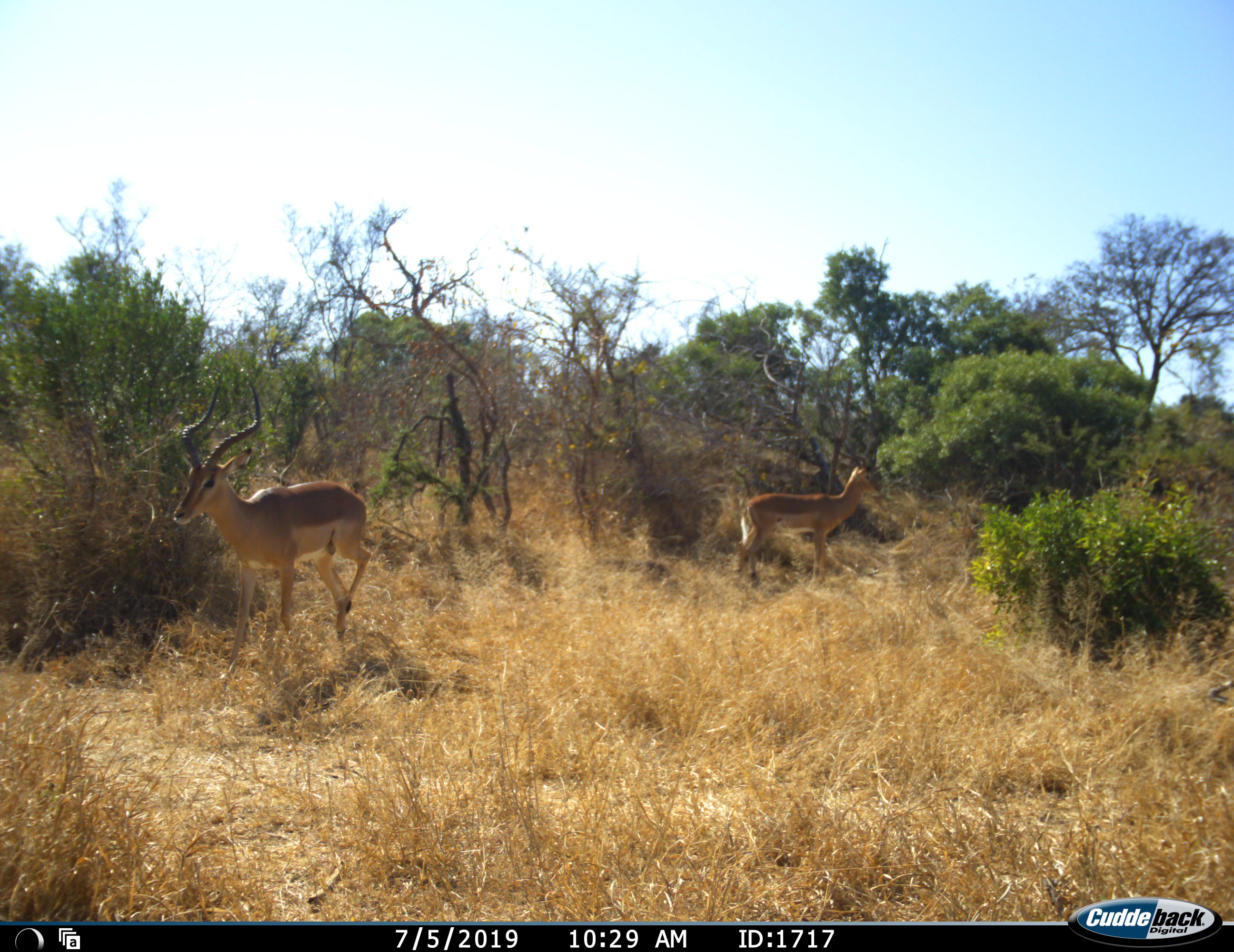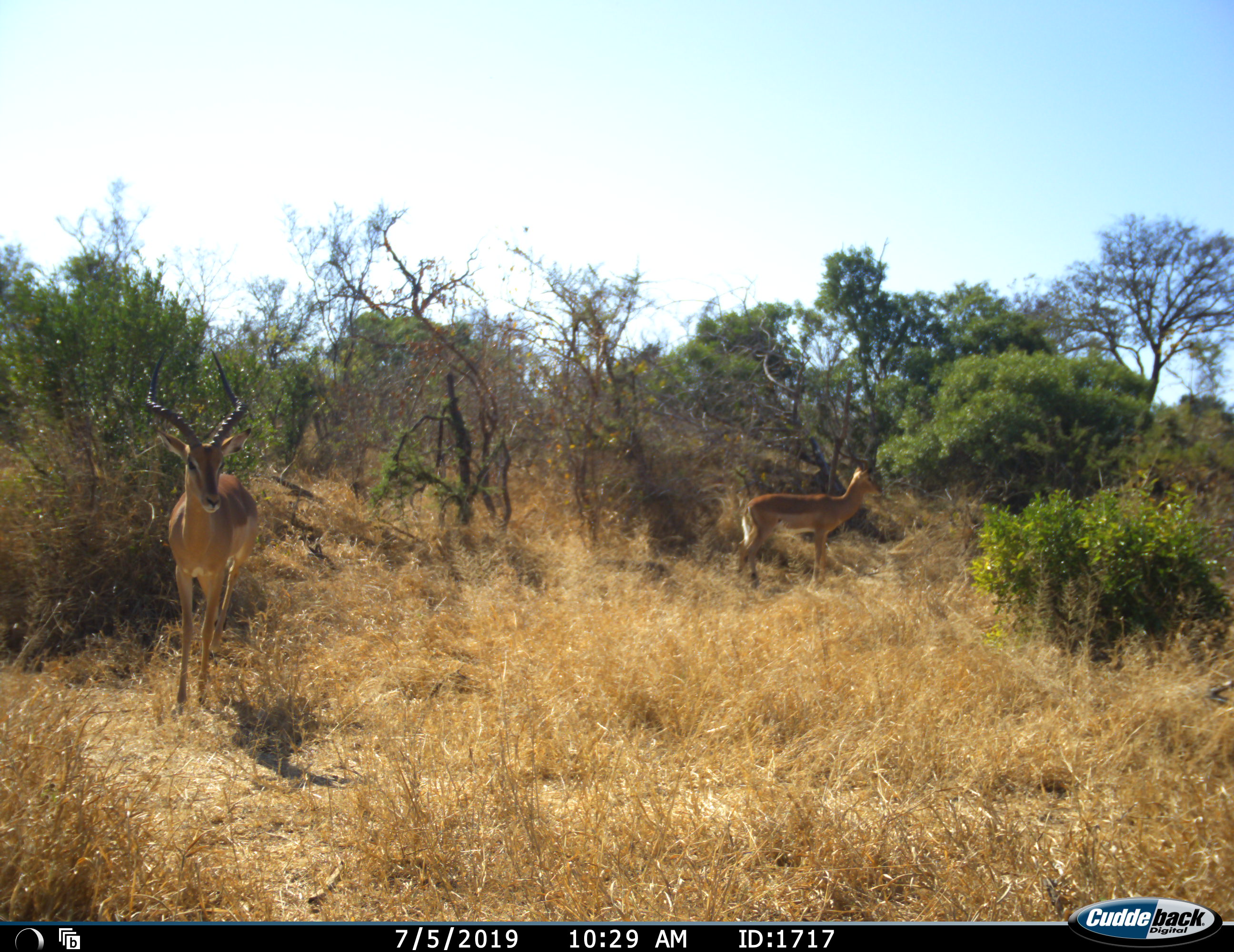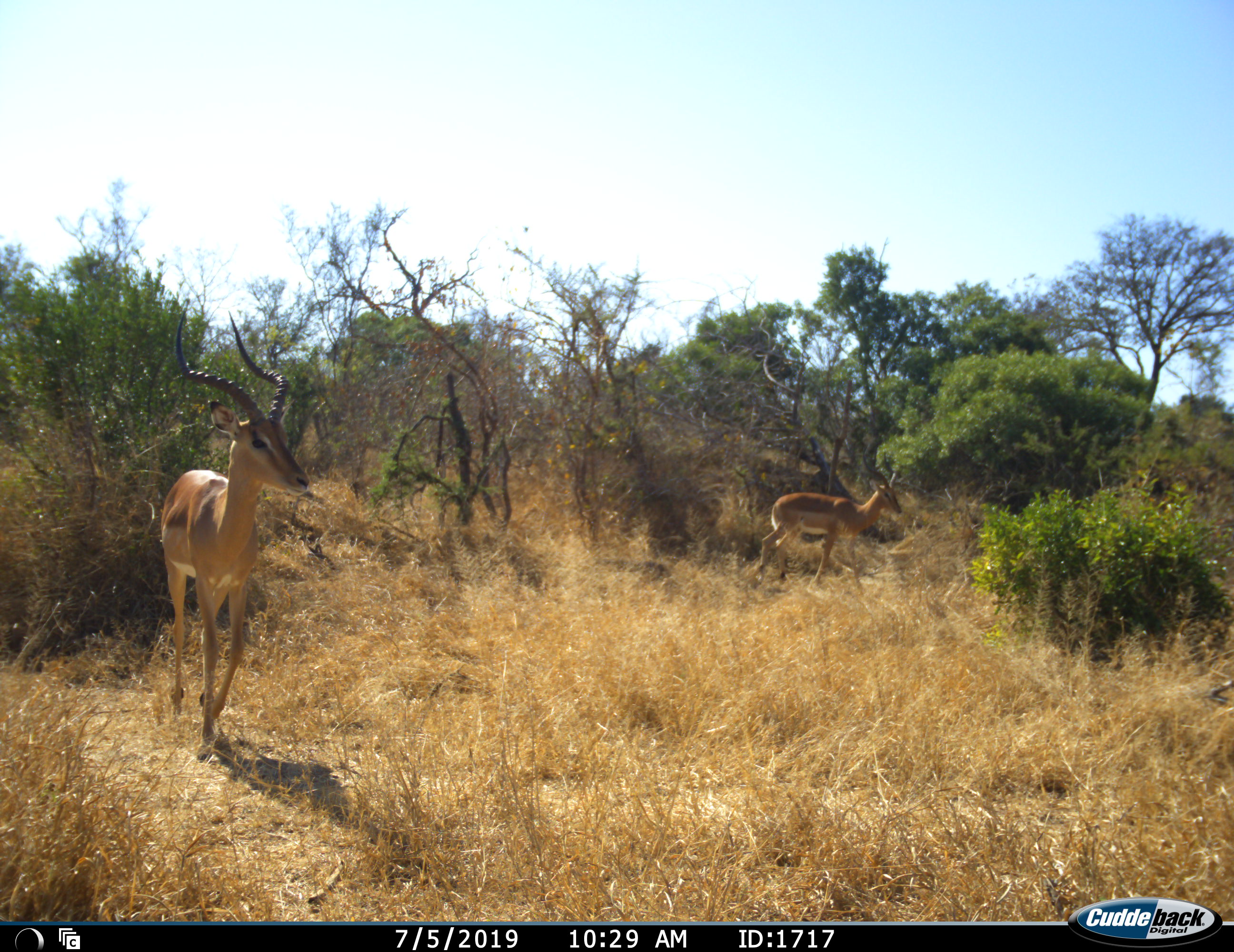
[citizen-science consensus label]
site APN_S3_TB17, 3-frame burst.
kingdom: Animalia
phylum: Chordata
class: Mammalia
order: Artiodactyla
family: Bovidae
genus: Aepyceros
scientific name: Aepyceros melampus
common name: impala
Impala (Aepyceros melampus), count 2. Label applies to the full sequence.